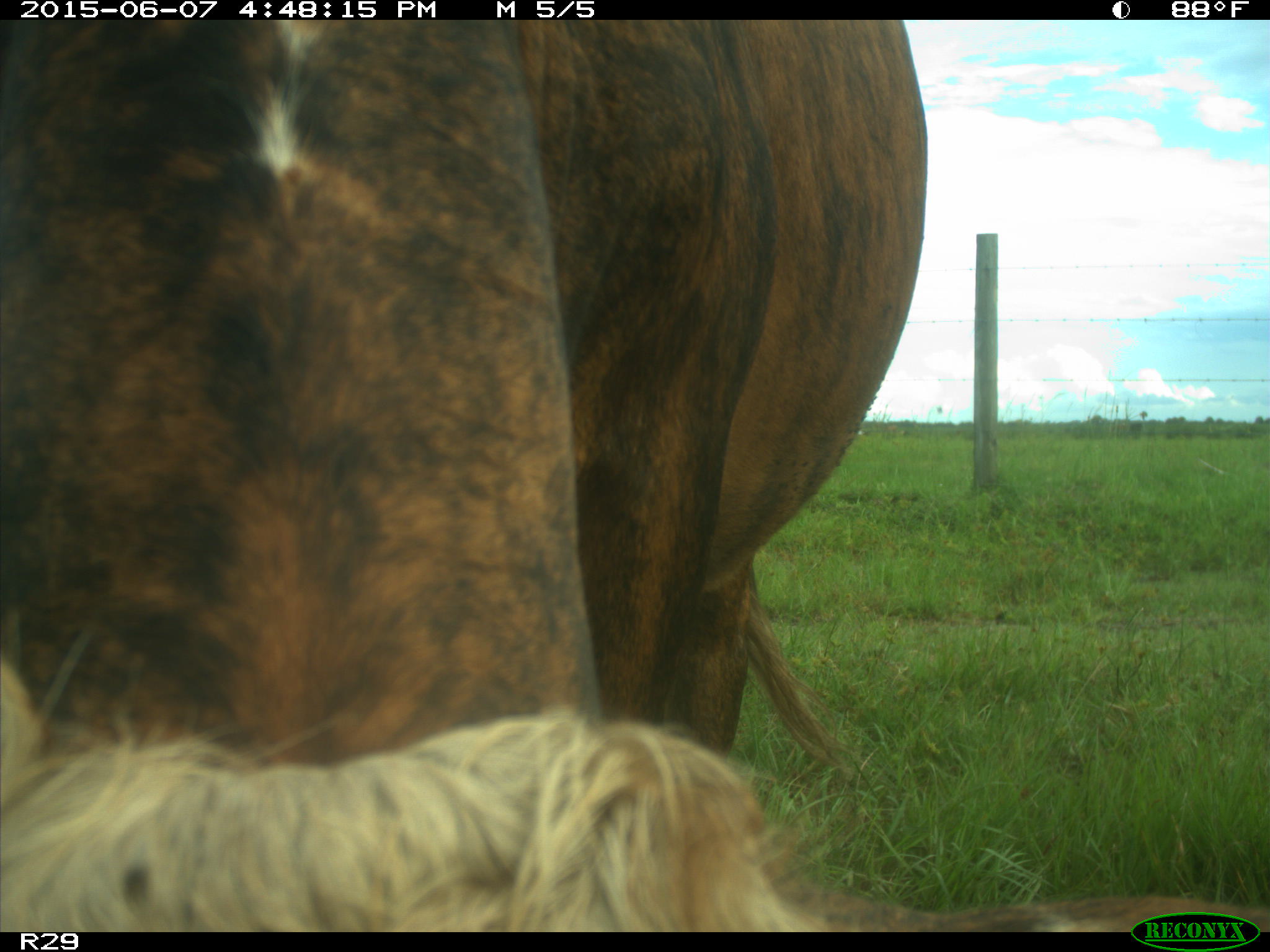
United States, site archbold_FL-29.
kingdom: Animalia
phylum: Chordata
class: Mammalia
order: Artiodactyla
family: Bovidae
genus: Bos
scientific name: Bos taurus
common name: domestic cow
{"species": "Bos taurus (domestic cow)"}